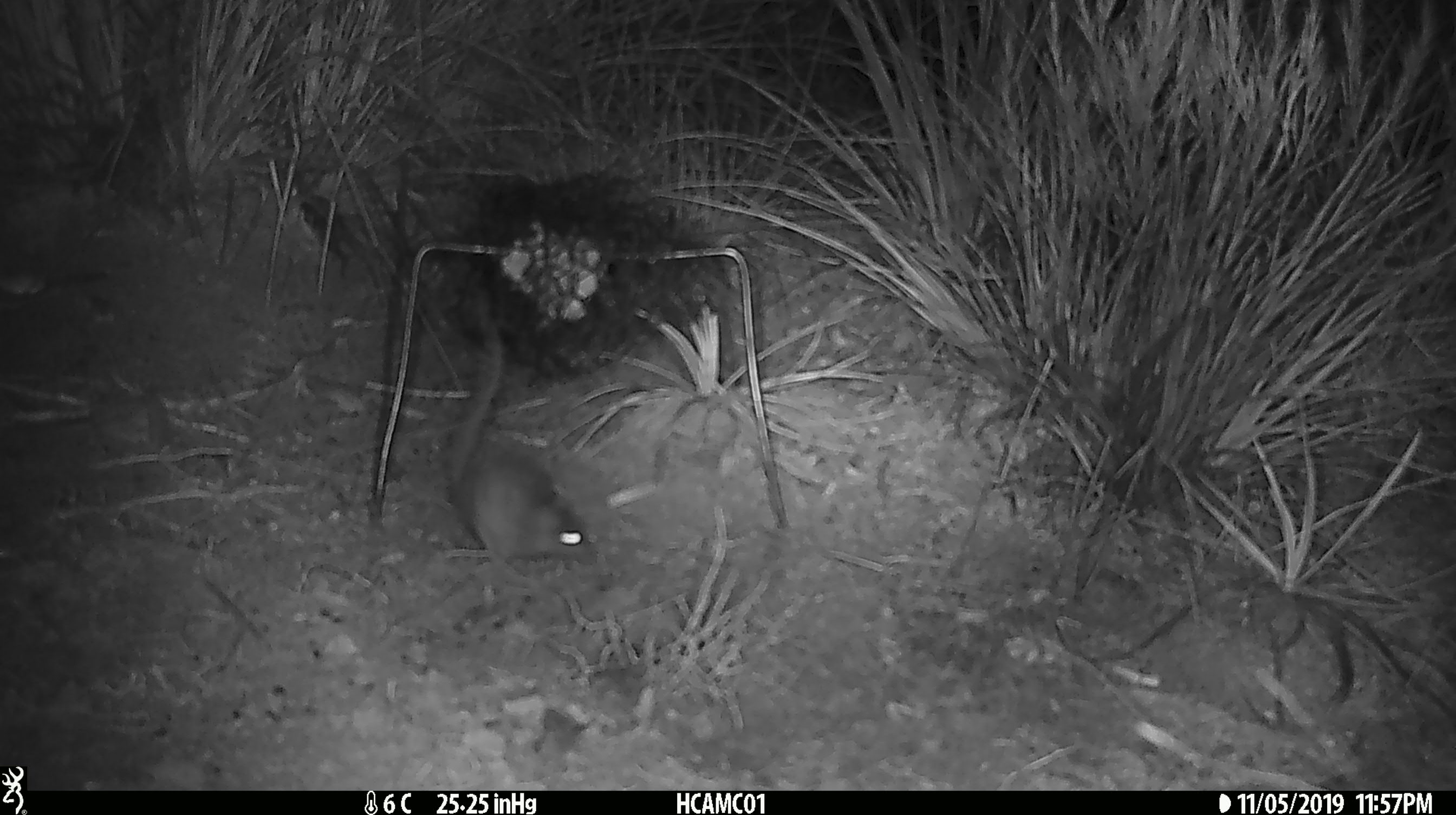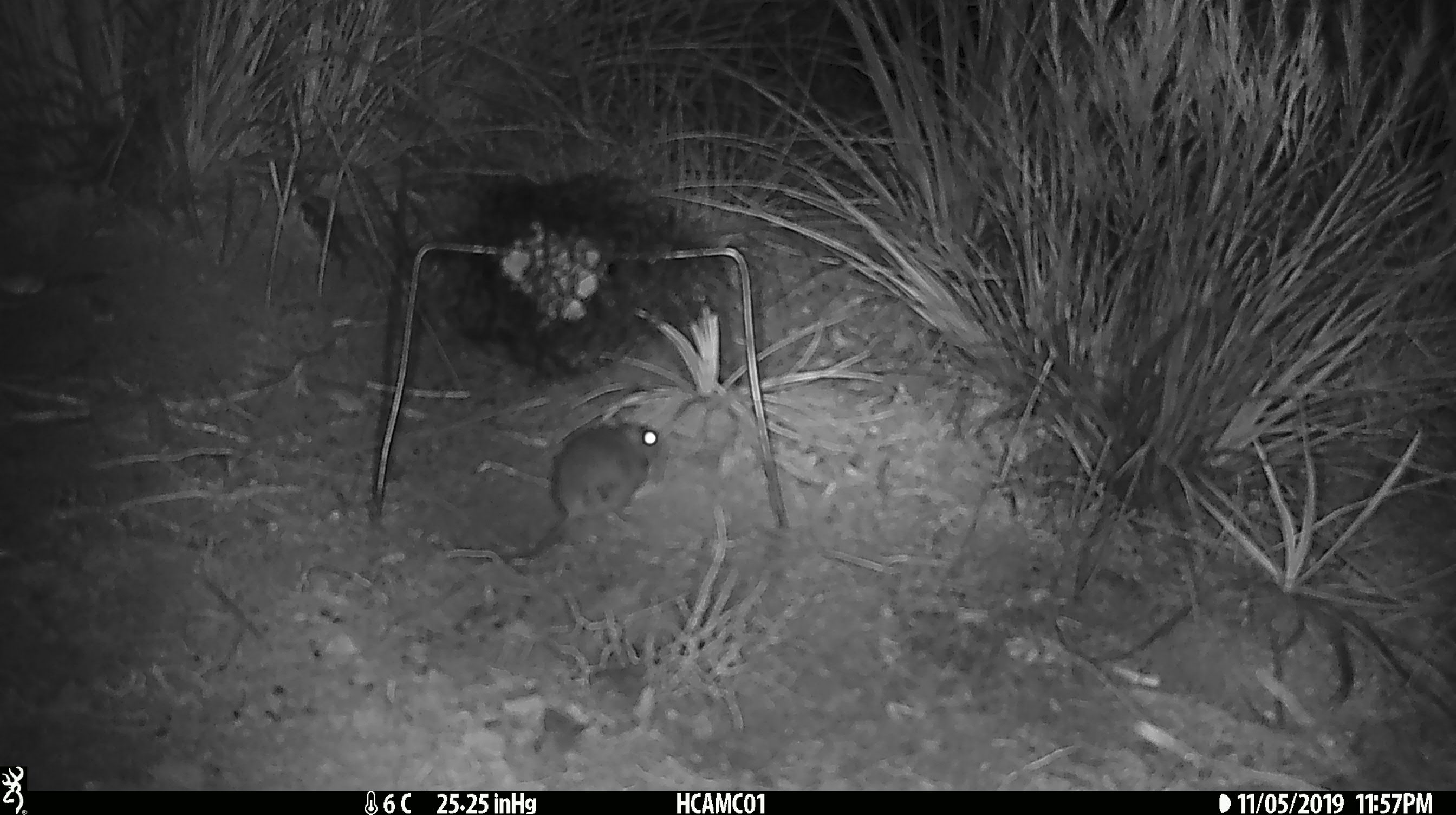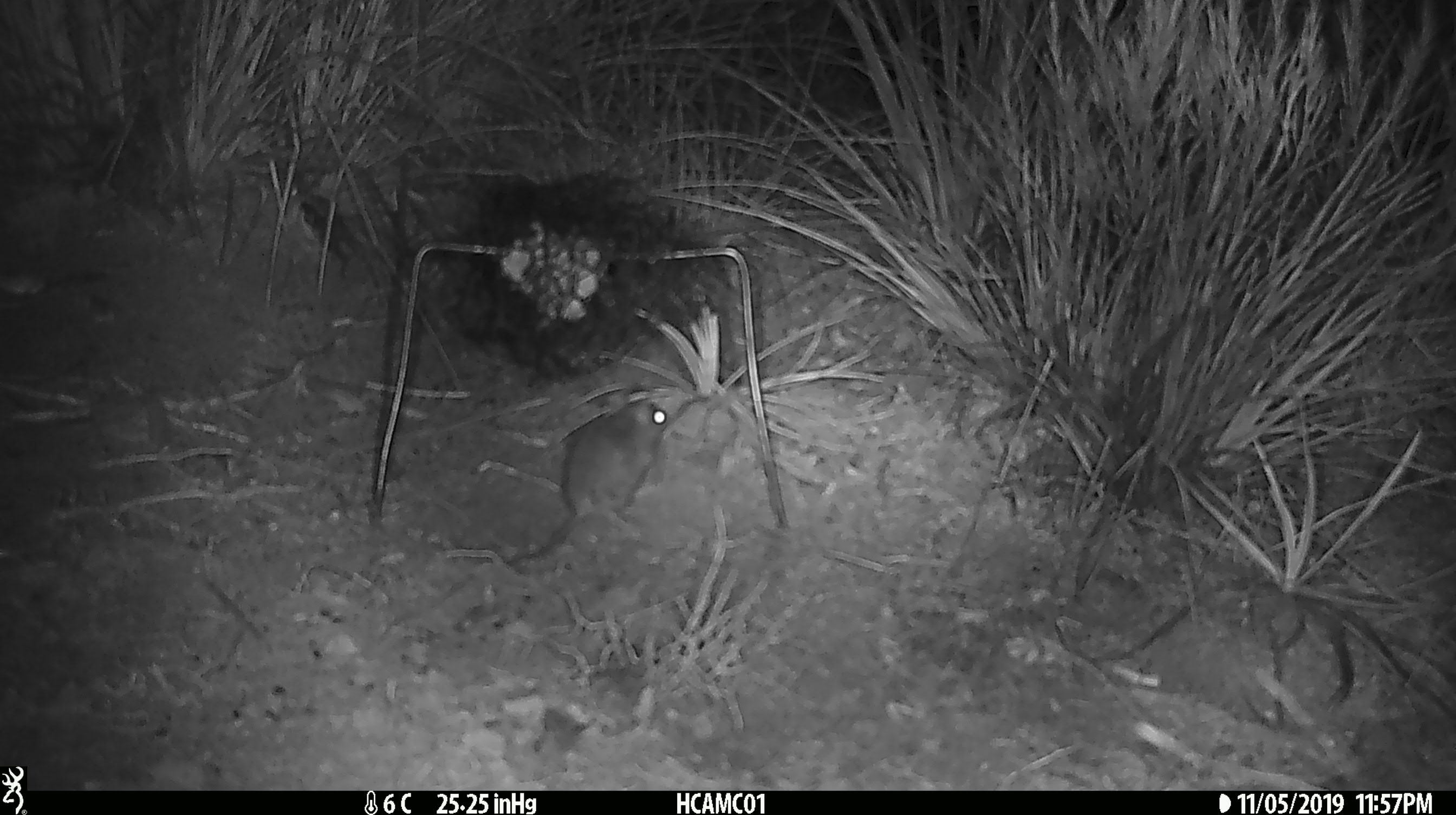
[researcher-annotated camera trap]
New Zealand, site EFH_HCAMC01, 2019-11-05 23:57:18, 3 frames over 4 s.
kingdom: Animalia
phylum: Chordata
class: Mammalia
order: Rodentia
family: Muridae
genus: Mus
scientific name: Mus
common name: mouse